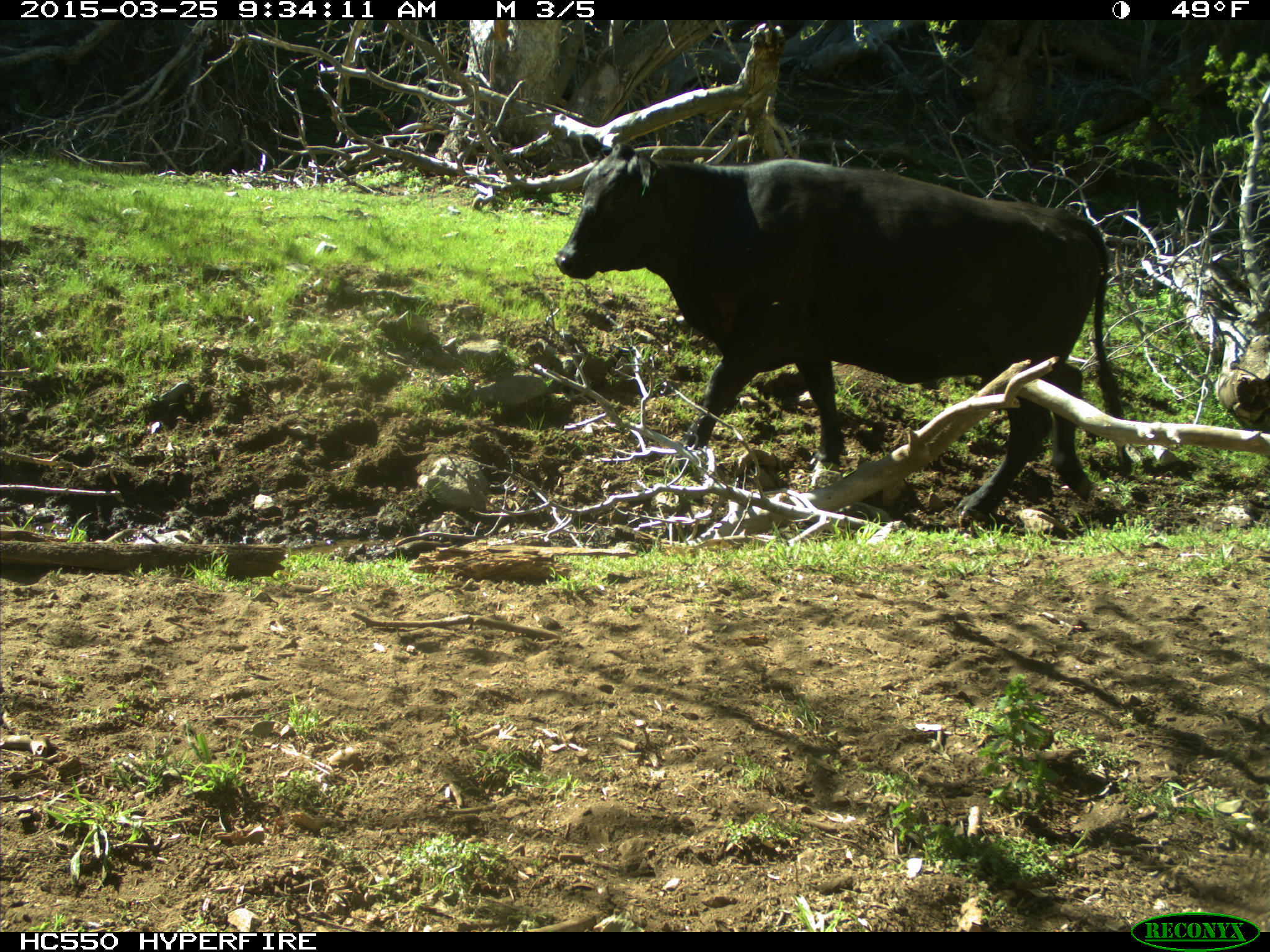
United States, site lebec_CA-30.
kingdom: Animalia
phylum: Chordata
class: Mammalia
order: Artiodactyla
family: Bovidae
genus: Bos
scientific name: Bos taurus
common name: domestic cow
Bos taurus (domestic cow).